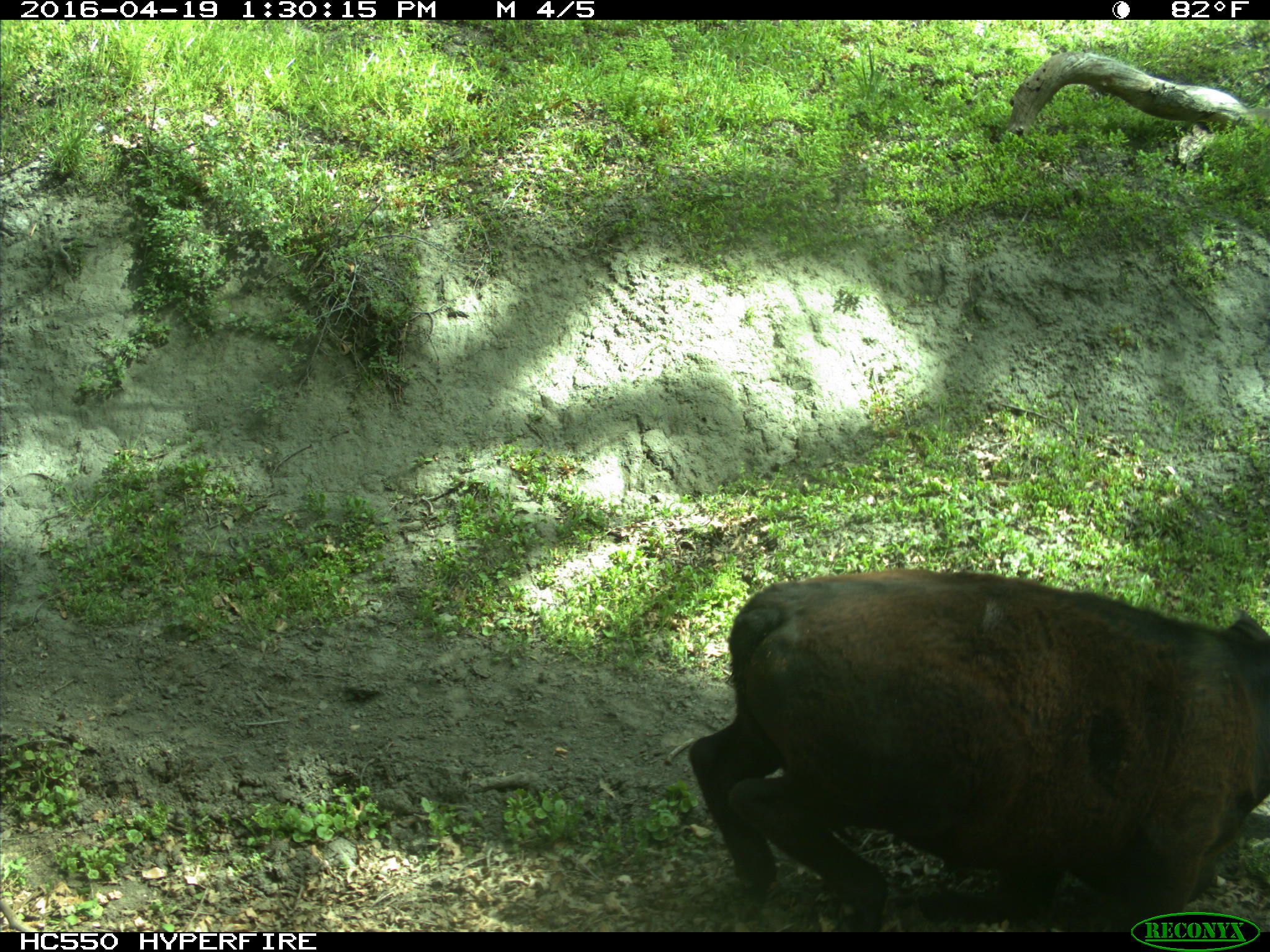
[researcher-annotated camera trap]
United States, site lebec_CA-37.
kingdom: Animalia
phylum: Chordata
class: Mammalia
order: Artiodactyla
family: Bovidae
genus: Bos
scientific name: Bos taurus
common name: domestic cow